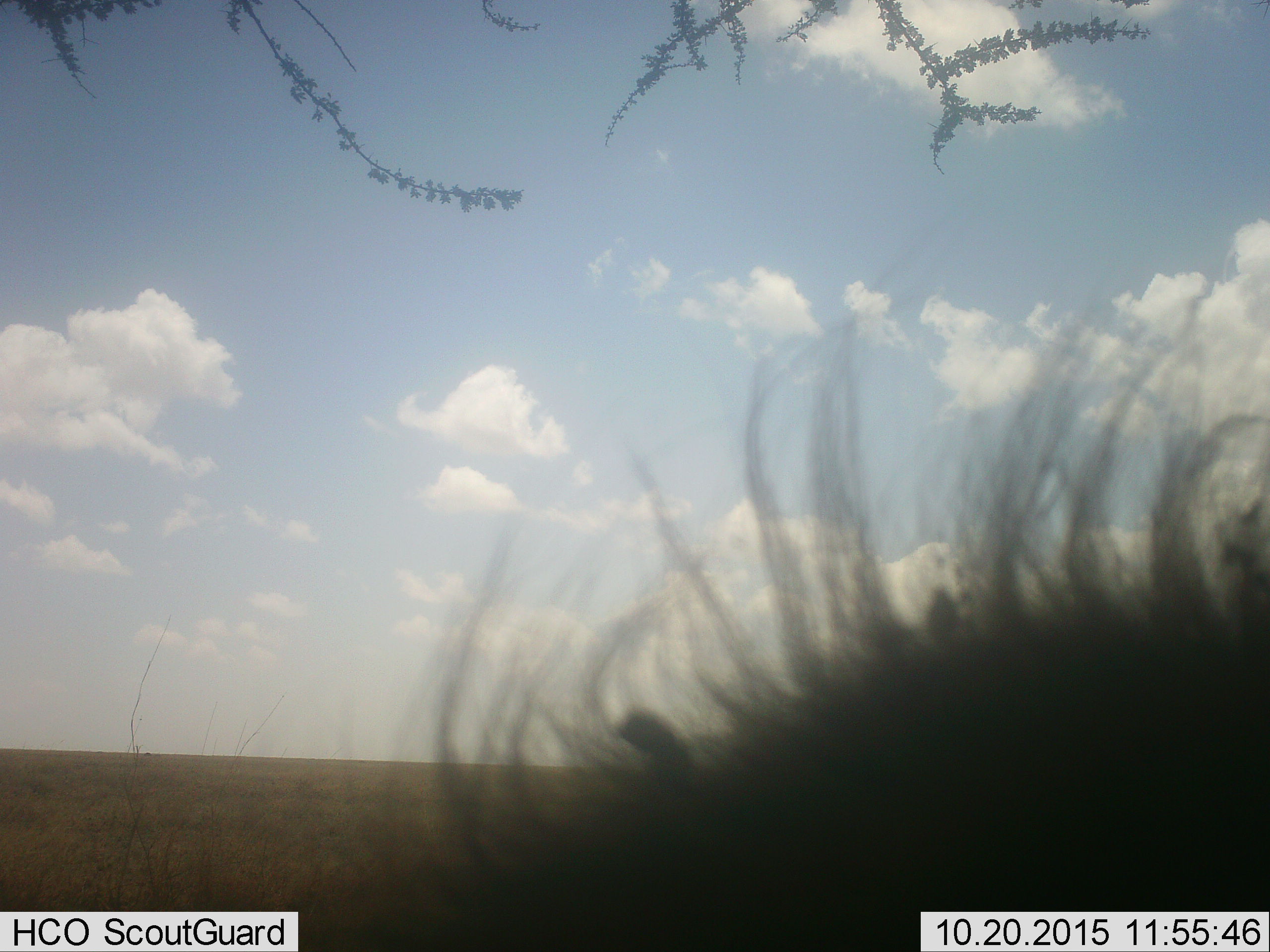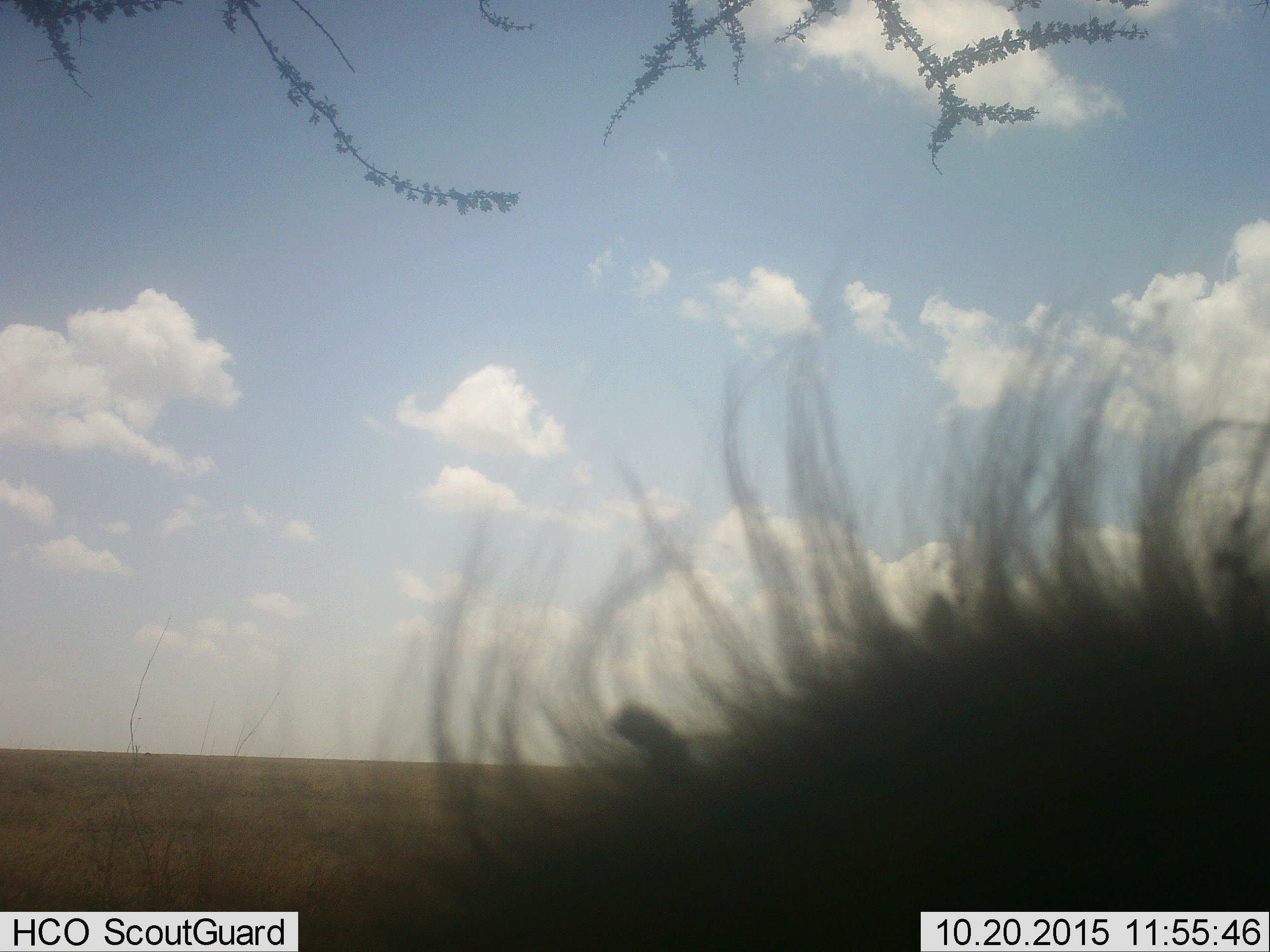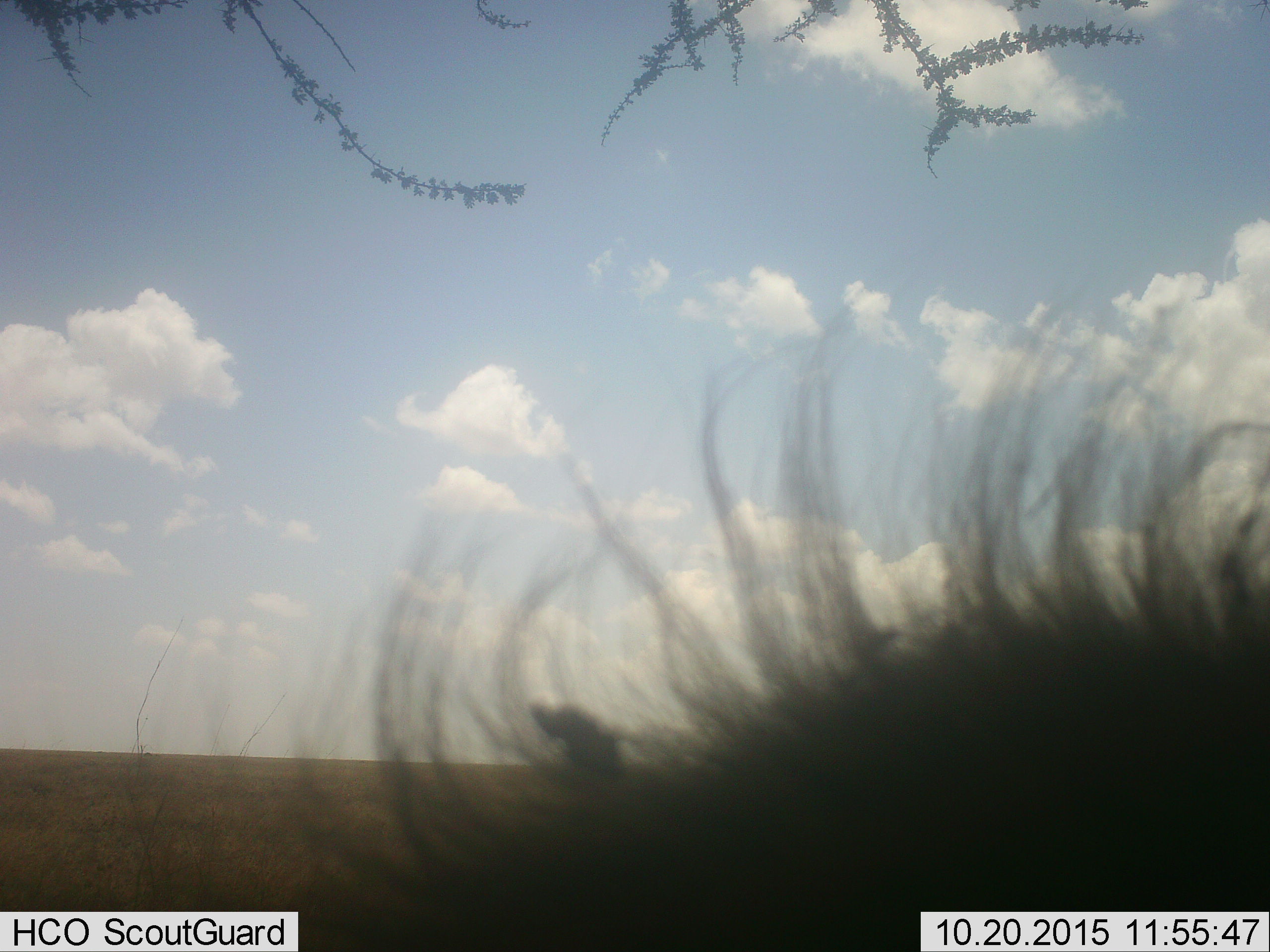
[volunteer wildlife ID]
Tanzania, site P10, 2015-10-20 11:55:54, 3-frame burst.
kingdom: Animalia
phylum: Chordata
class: Mammalia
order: Carnivora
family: Felidae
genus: Panthera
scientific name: Panthera leo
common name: lion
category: lionmale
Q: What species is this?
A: Lionmale (lion) (Panthera leo).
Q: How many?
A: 1.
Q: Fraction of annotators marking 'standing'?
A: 0%.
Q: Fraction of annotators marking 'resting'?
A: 100%.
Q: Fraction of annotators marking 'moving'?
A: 0%.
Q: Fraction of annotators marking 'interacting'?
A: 0%.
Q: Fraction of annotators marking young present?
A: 0%.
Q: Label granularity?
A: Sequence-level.